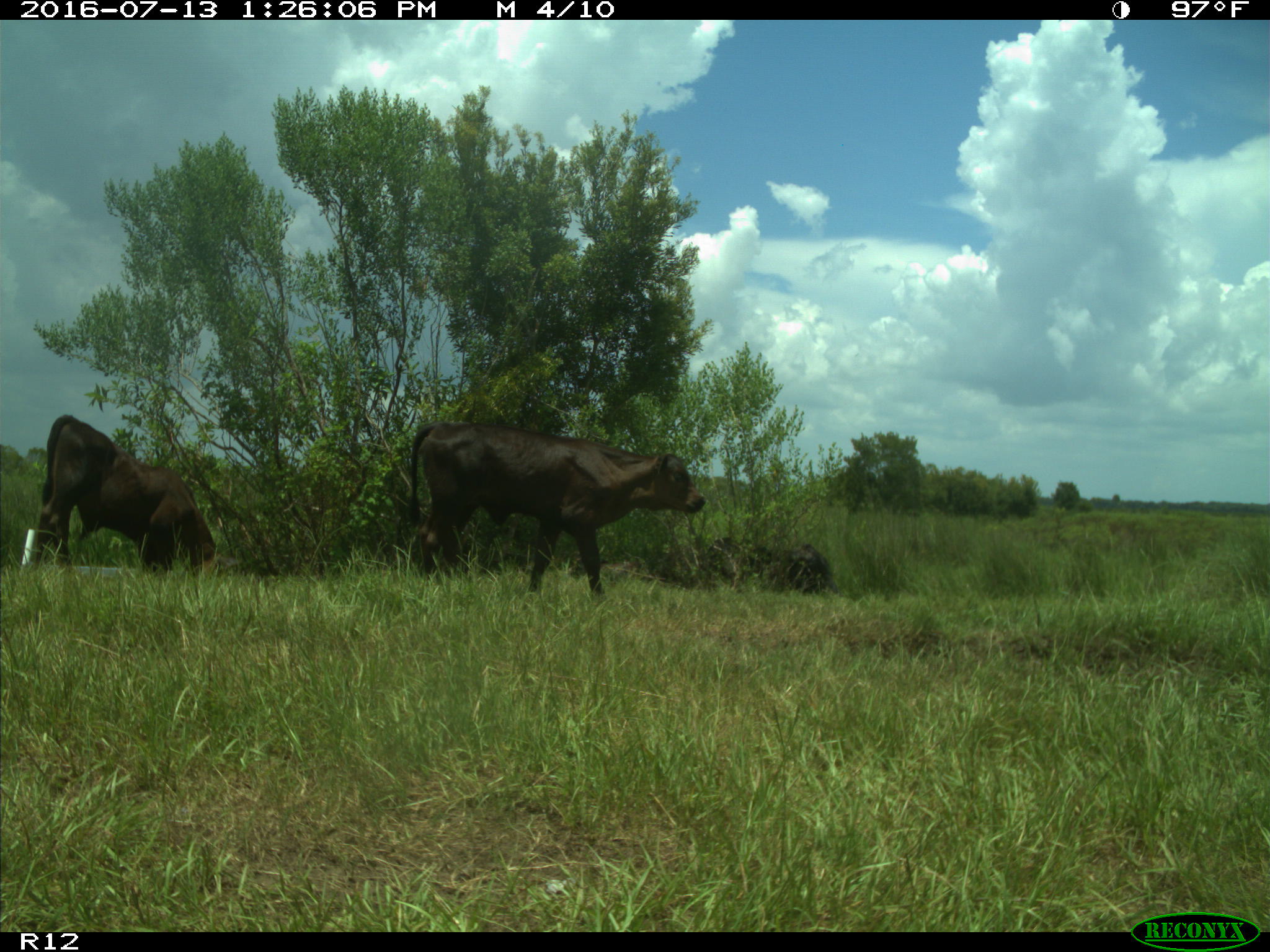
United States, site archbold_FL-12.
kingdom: Animalia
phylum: Chordata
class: Mammalia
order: Artiodactyla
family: Bovidae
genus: Bos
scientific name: Bos taurus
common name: domestic cow